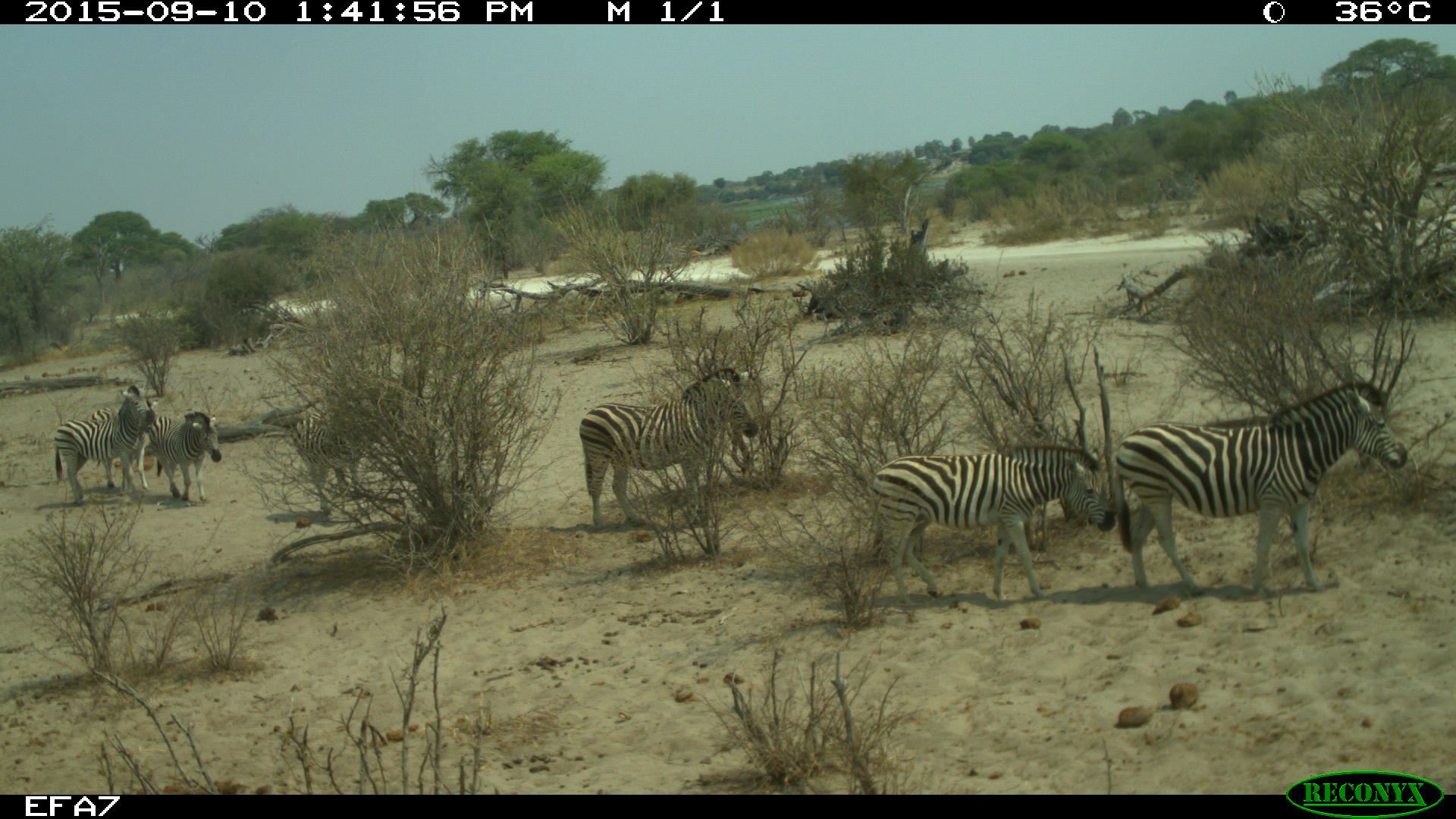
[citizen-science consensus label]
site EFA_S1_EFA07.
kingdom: Animalia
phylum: Chordata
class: Mammalia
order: Perissodactyla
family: Equidae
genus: Equus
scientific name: Equus quagga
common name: plains zebra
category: zebraplains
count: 6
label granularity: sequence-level